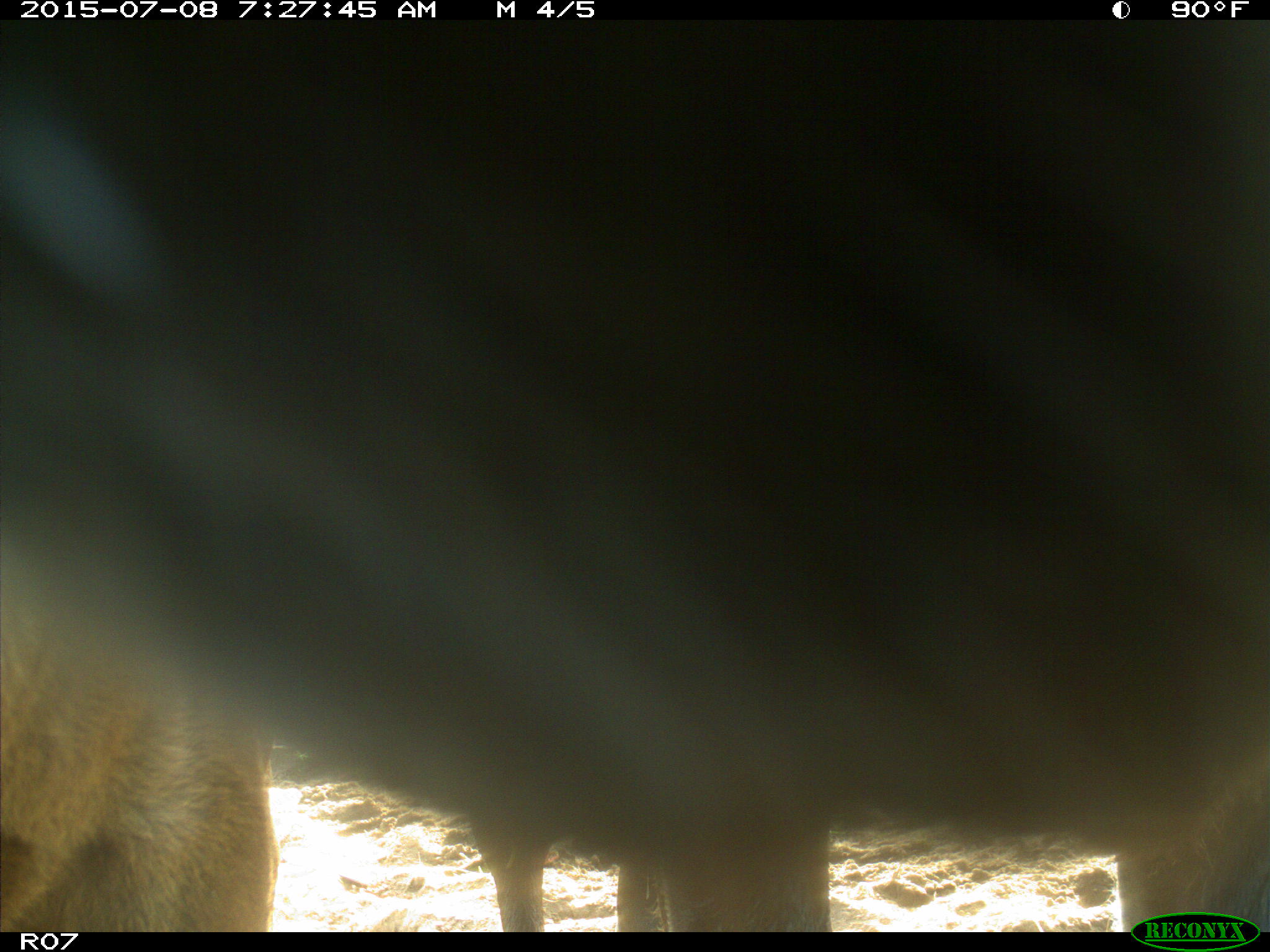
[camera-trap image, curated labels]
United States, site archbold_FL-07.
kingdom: Animalia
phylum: Chordata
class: Mammalia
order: Artiodactyla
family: Bovidae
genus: Bos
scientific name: Bos taurus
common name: domestic cow